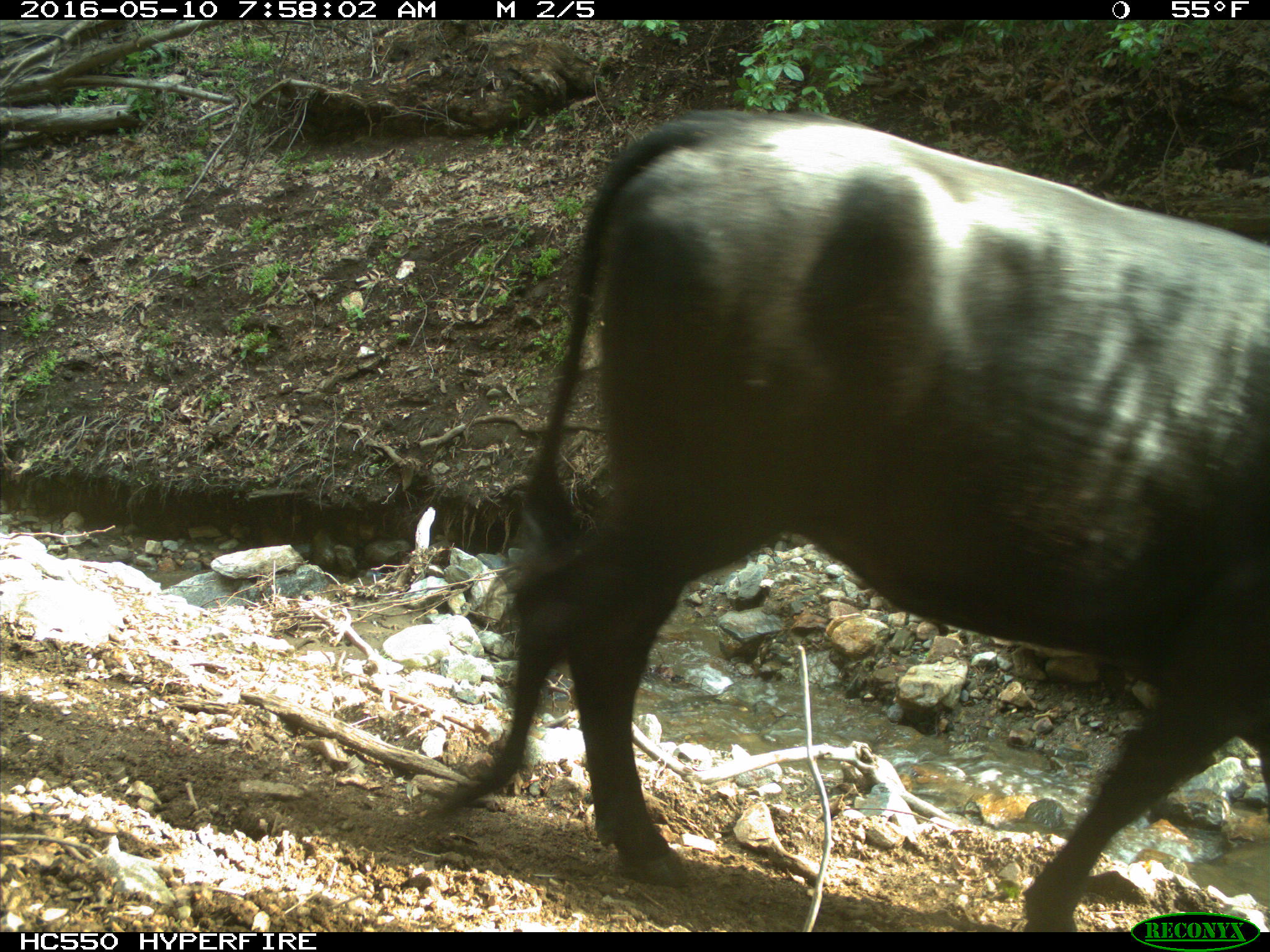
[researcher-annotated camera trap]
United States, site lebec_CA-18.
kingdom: Animalia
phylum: Chordata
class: Mammalia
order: Artiodactyla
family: Bovidae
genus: Bos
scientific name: Bos taurus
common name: domestic cow